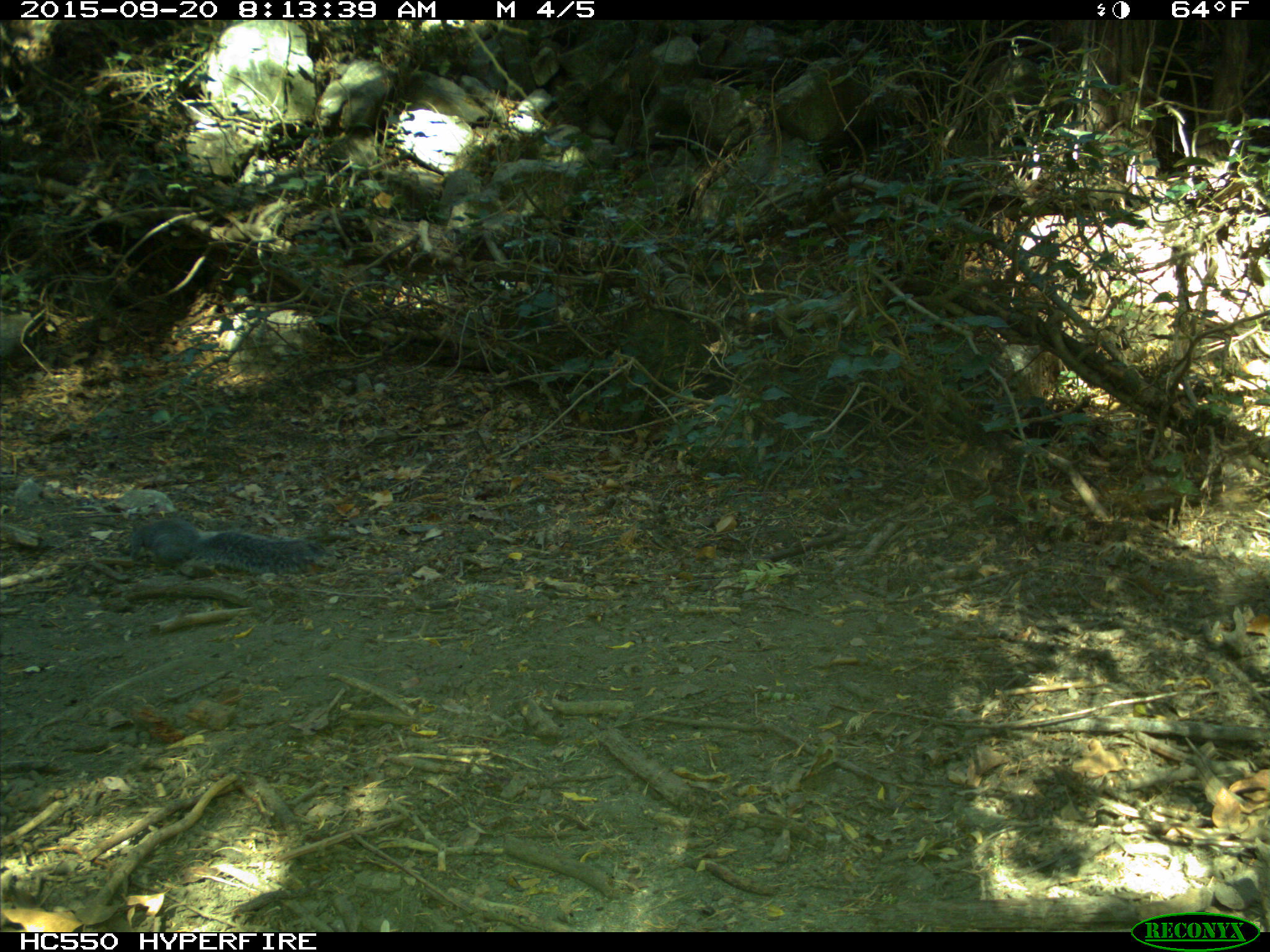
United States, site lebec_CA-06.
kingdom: Animalia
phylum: Chordata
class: Mammalia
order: Rodentia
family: Sciuridae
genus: Sciurus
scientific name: Sciurus carolinensis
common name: eastern gray squirrel